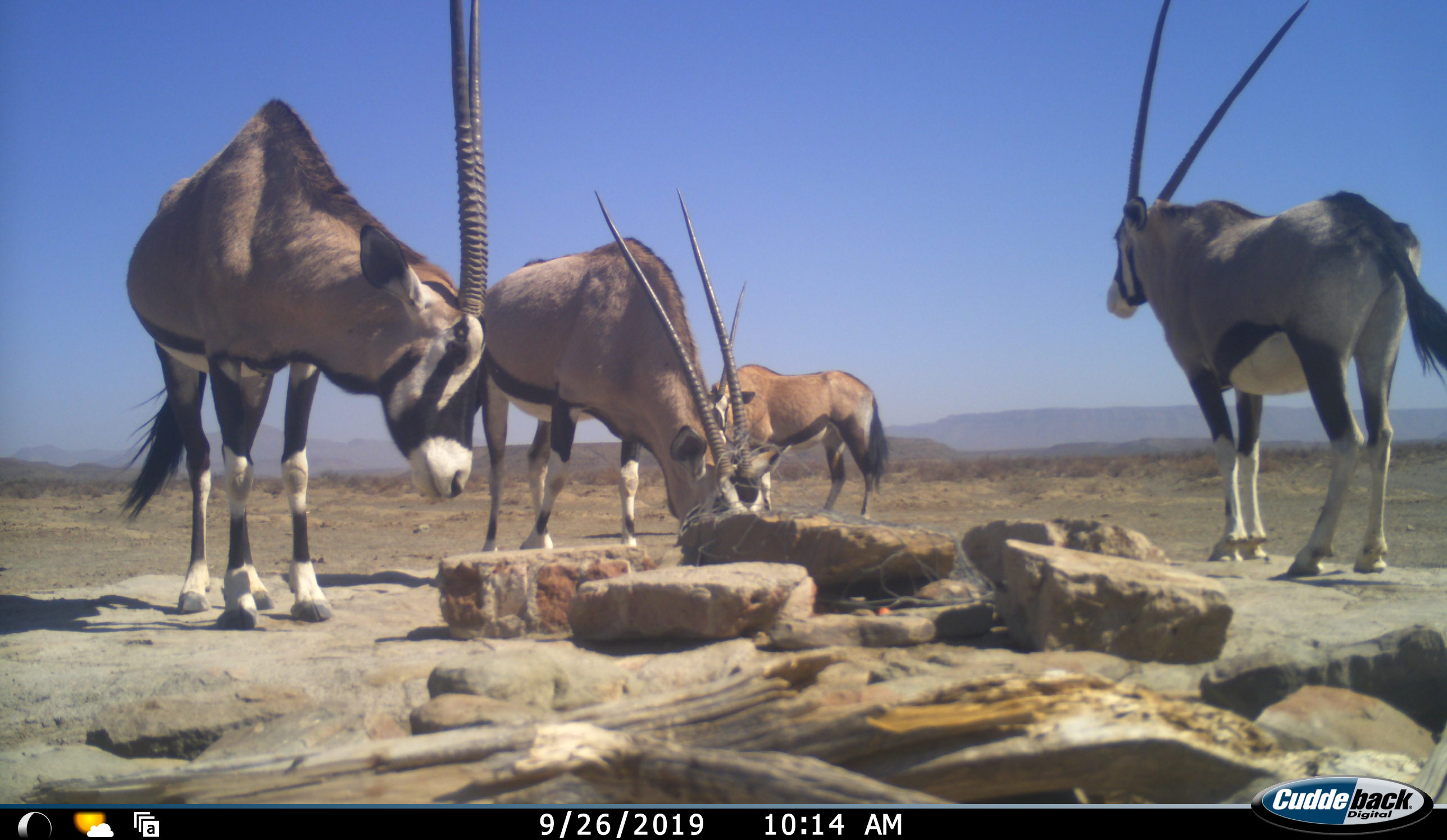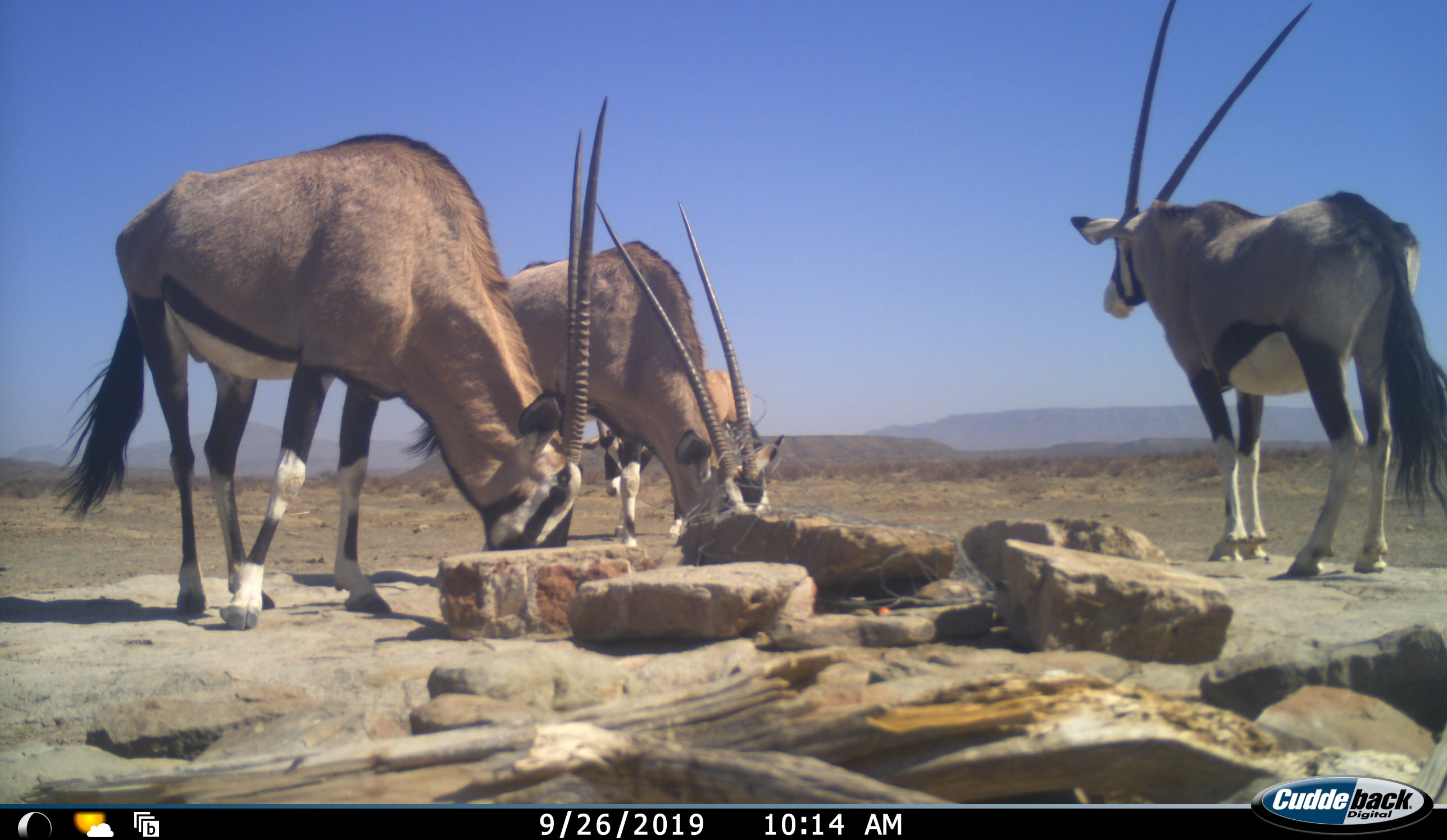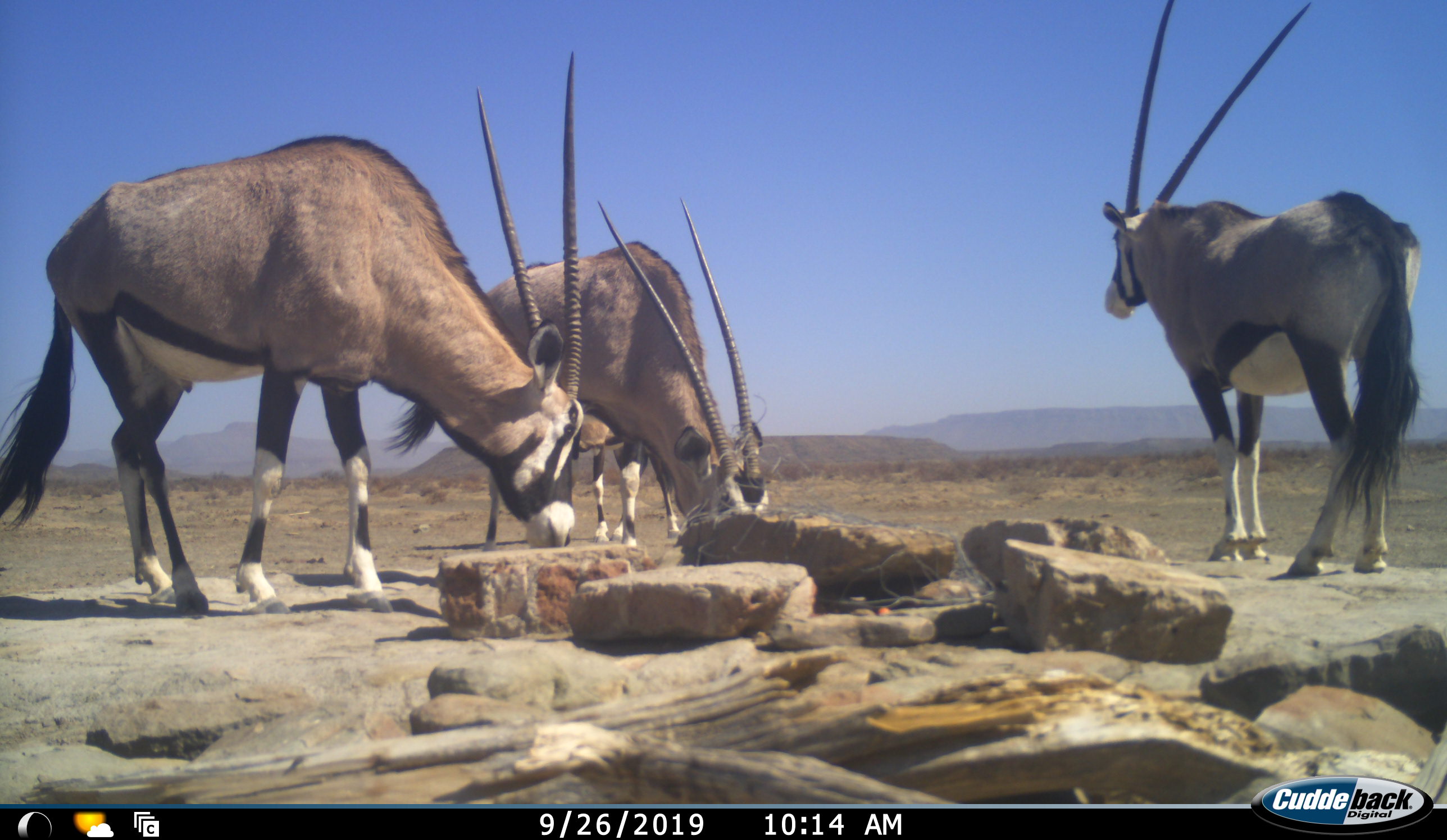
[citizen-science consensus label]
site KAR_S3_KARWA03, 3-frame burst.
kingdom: Animalia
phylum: Chordata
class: Mammalia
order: Artiodactyla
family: Bovidae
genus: Oryx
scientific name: Oryx gazella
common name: gemsbok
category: oryx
Oryx (gemsbok) (Oryx gazella), count 4. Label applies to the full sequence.